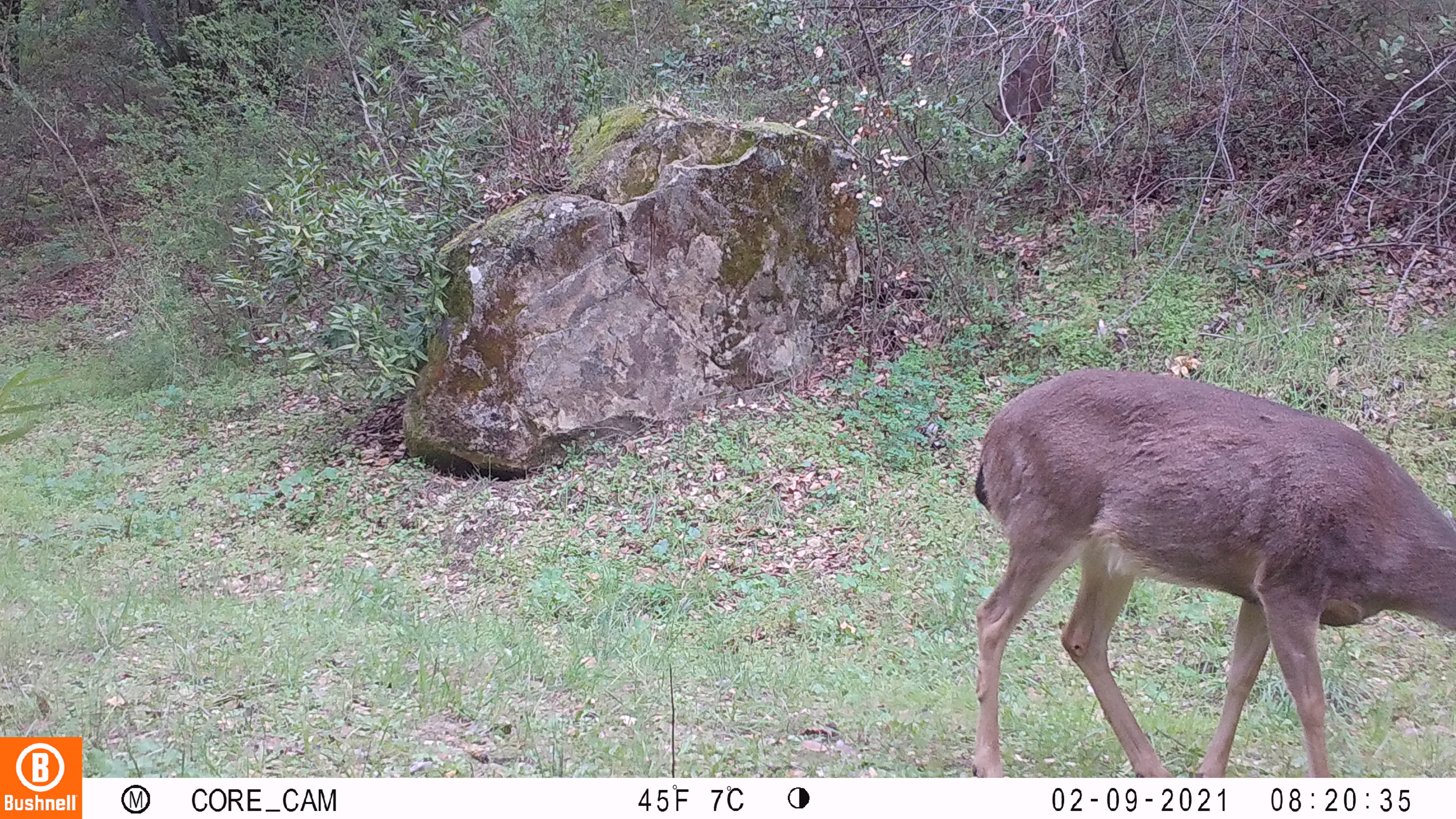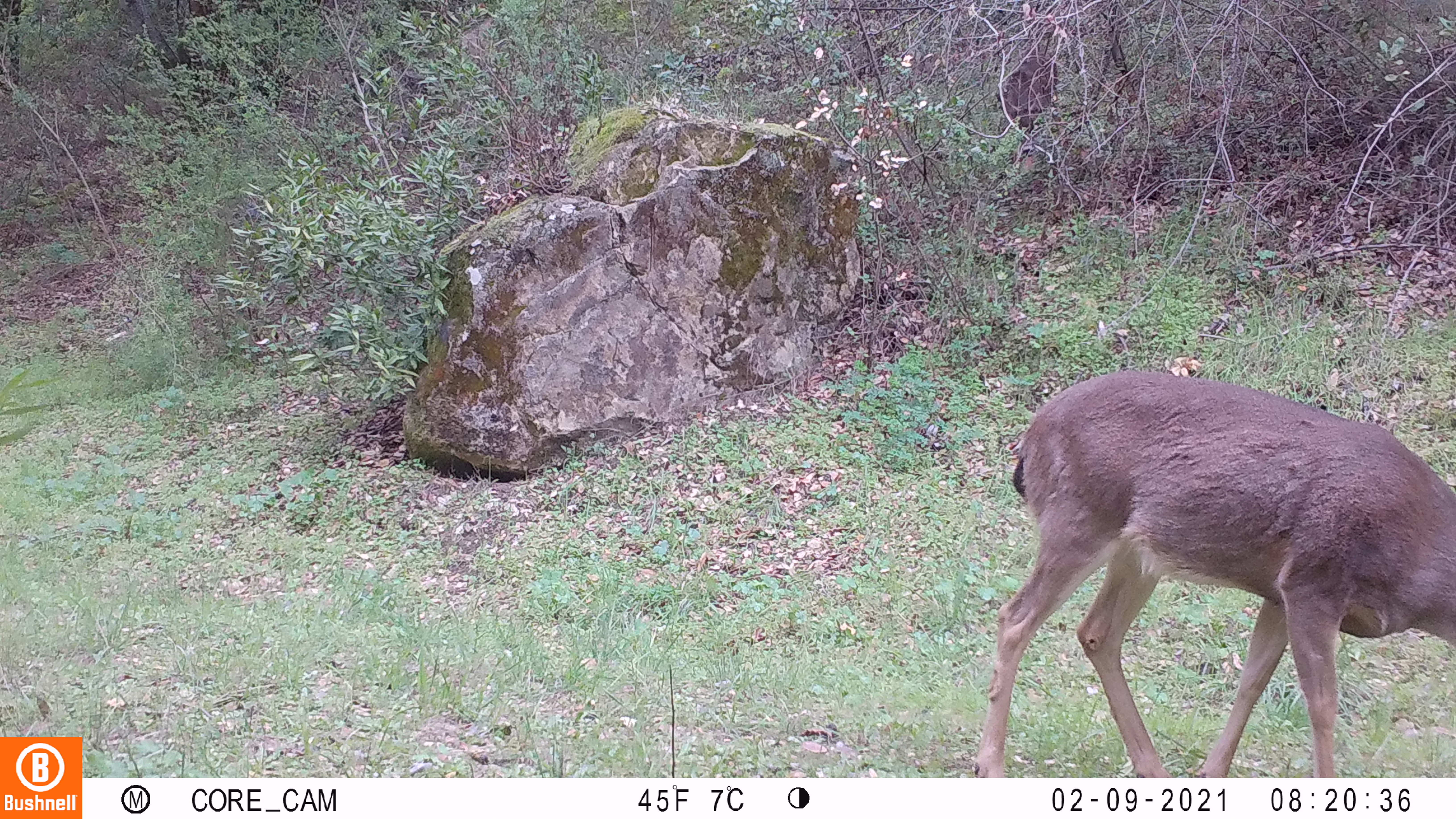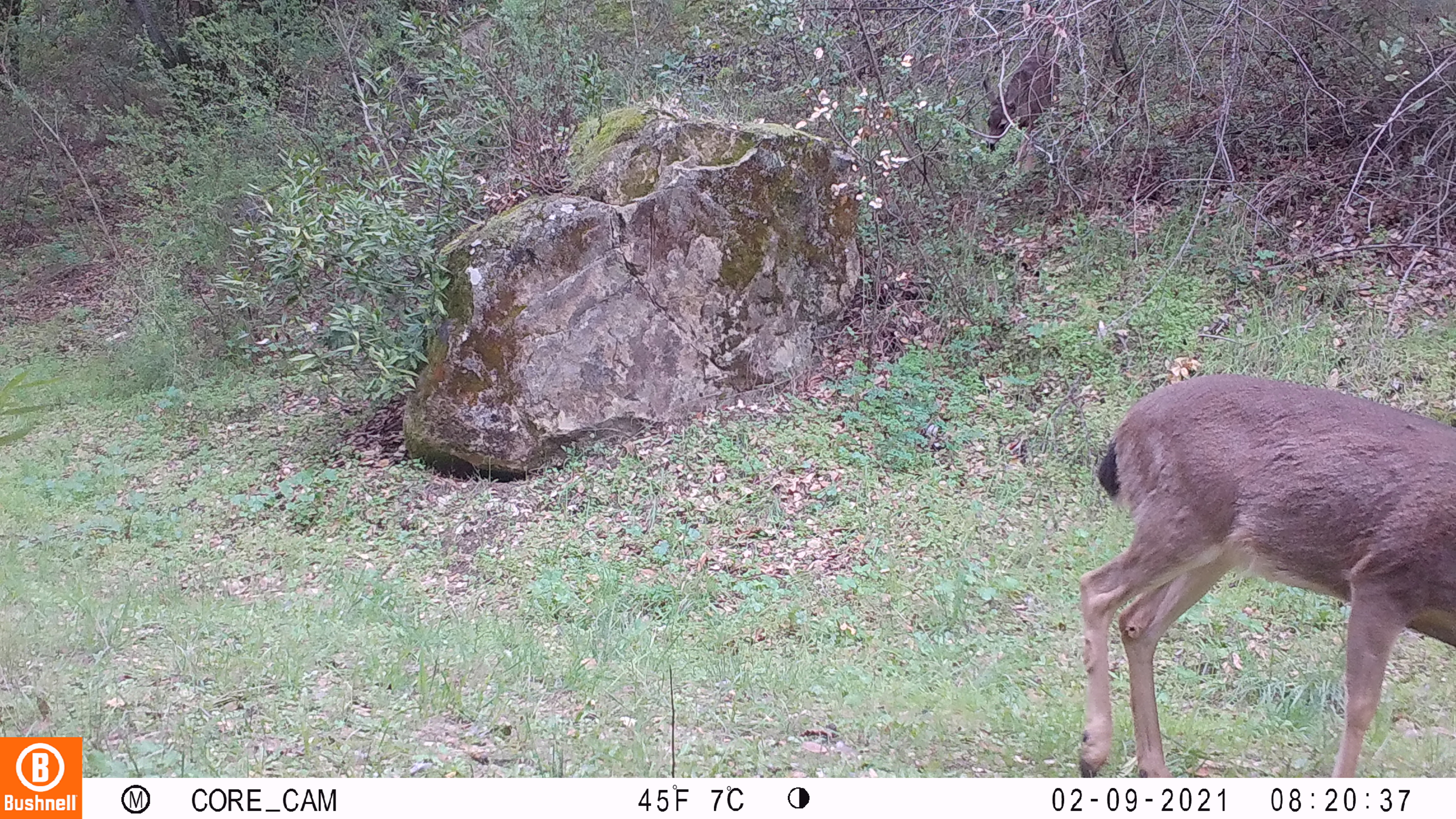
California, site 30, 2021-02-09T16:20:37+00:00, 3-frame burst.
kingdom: Animalia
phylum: Chordata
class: Mammalia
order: Artiodactyla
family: Cervidae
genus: Odocoileus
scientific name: Odocoileus hemionus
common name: mule deer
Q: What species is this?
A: Mule deer (Odocoileus hemionus).